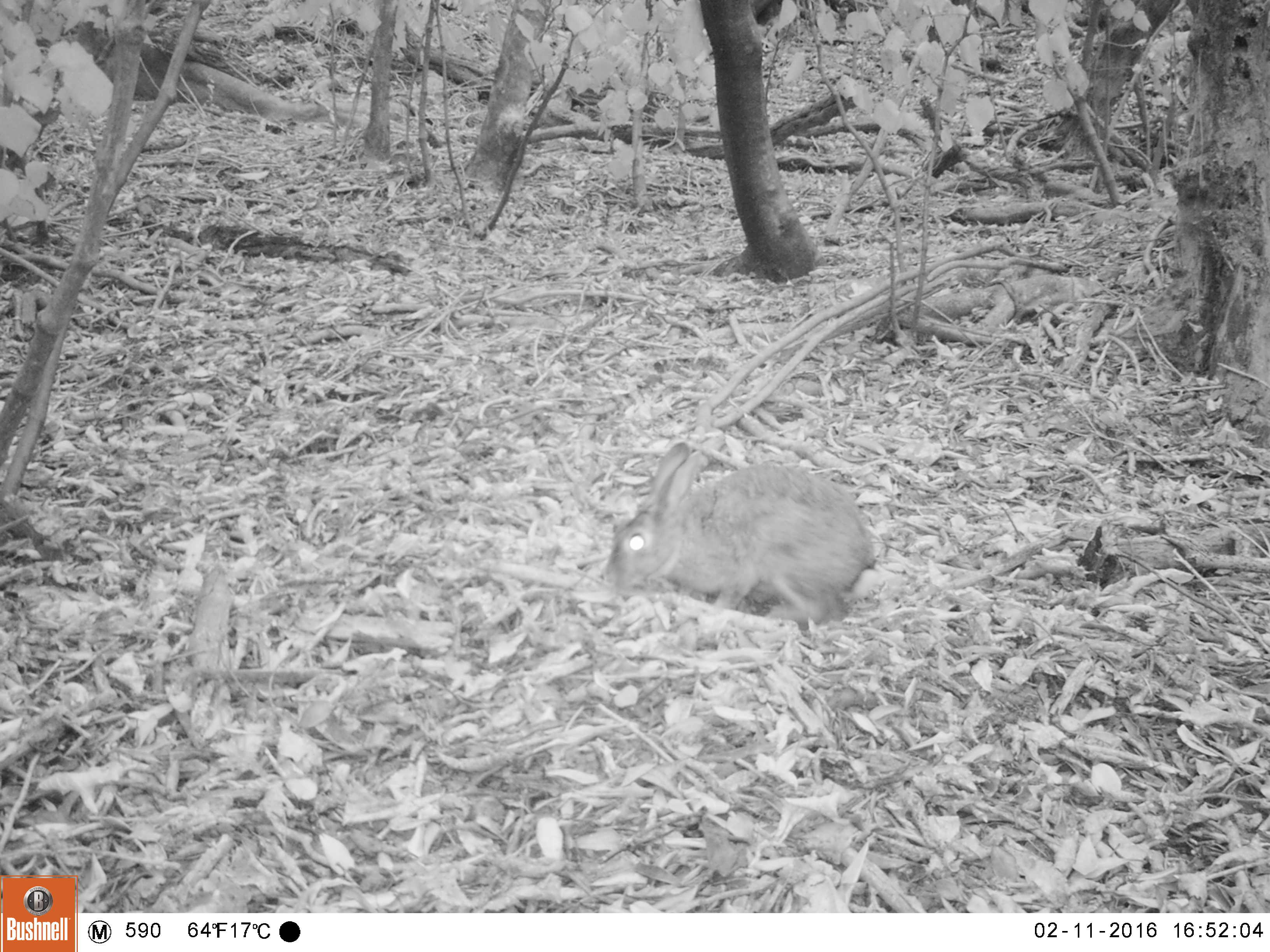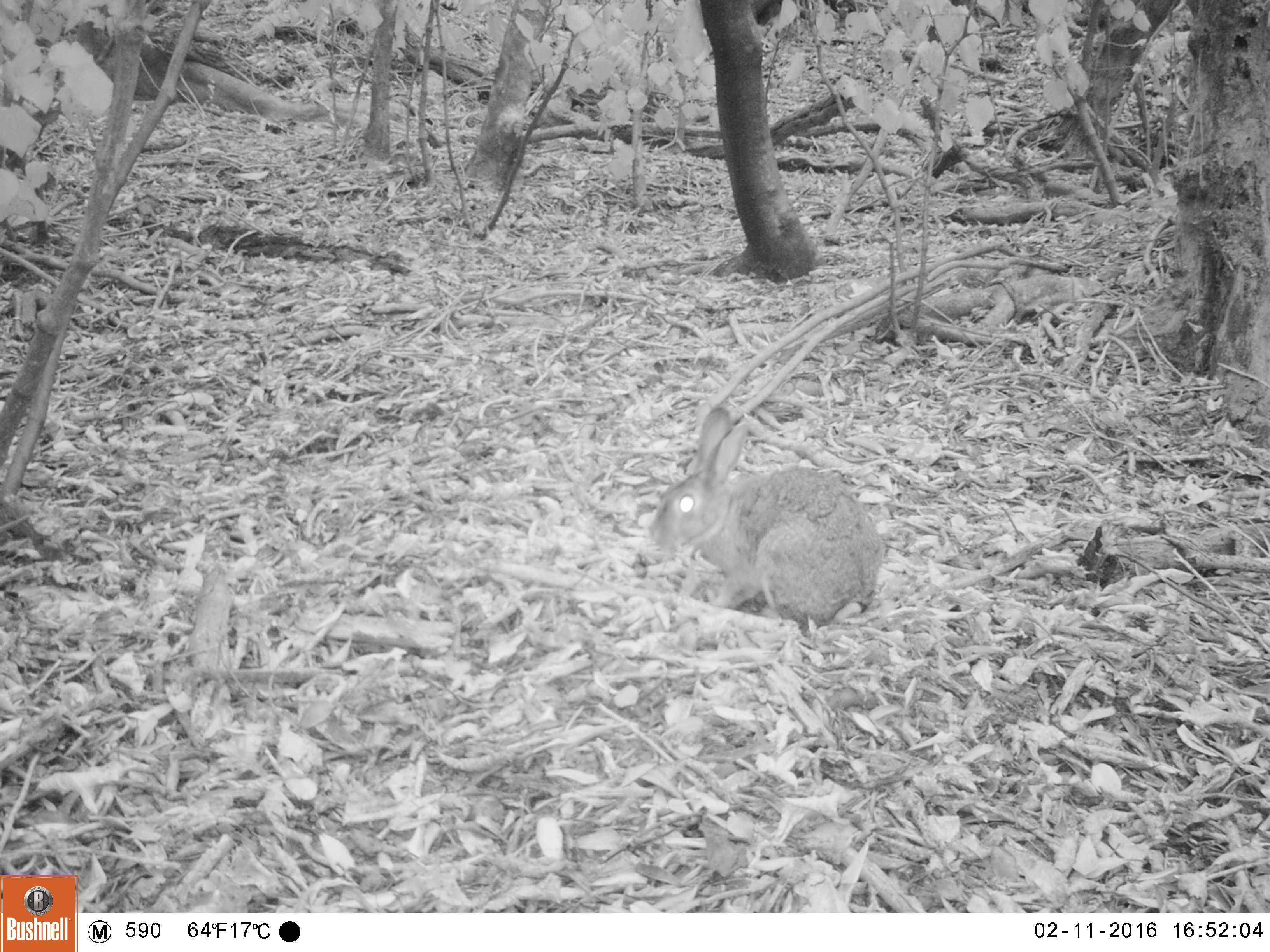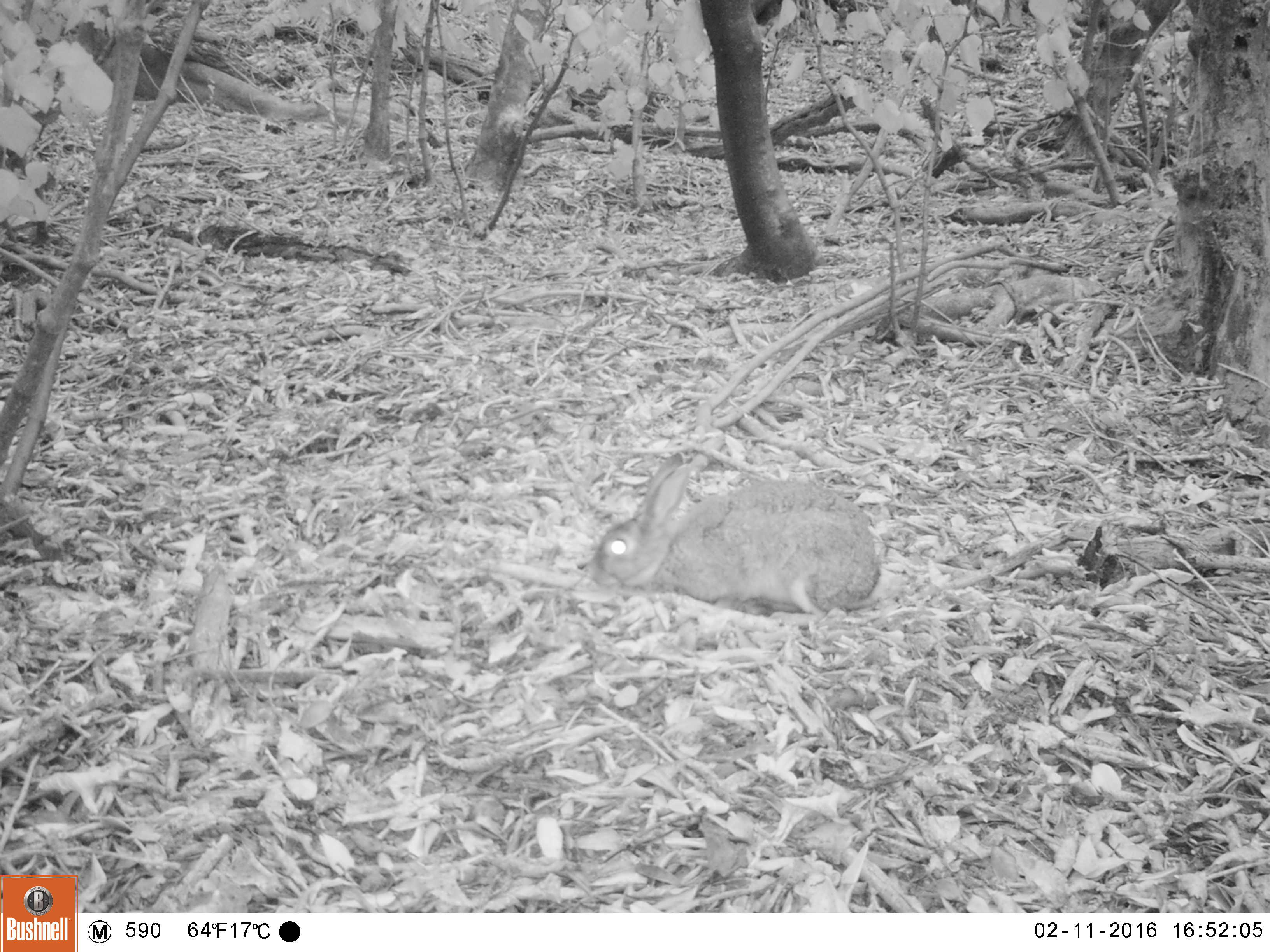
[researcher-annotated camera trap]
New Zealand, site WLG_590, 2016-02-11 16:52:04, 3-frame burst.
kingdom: Animalia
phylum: Chordata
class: Mammalia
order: Lagomorpha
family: Leporidae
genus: Oryctolagus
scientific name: Oryctolagus cuniculus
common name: european rabbit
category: rabbit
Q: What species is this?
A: Rabbit (european rabbit) (Oryctolagus cuniculus).